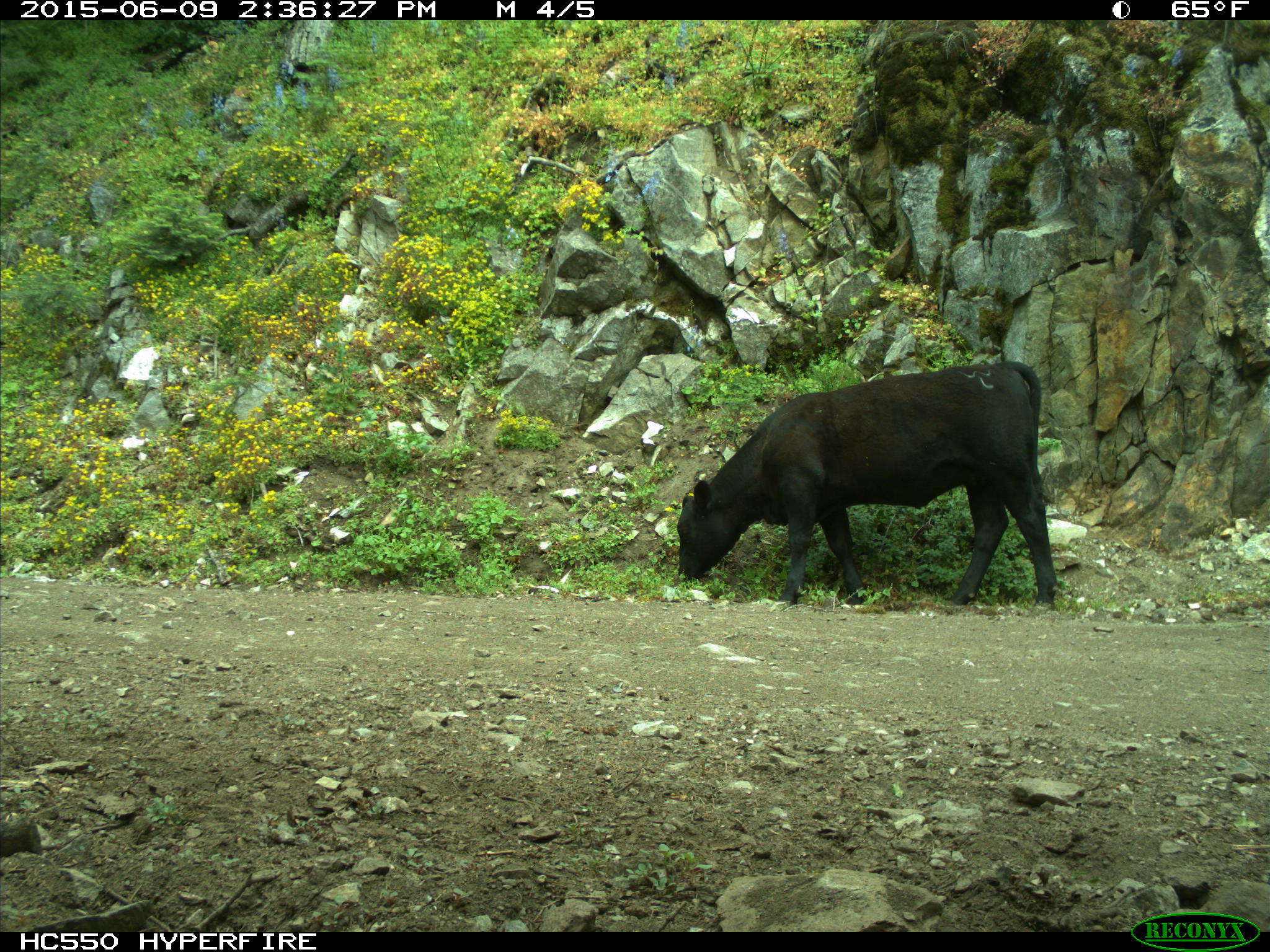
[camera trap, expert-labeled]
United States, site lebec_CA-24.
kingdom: Animalia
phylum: Chordata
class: Mammalia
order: Artiodactyla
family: Bovidae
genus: Bos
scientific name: Bos taurus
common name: domestic cow